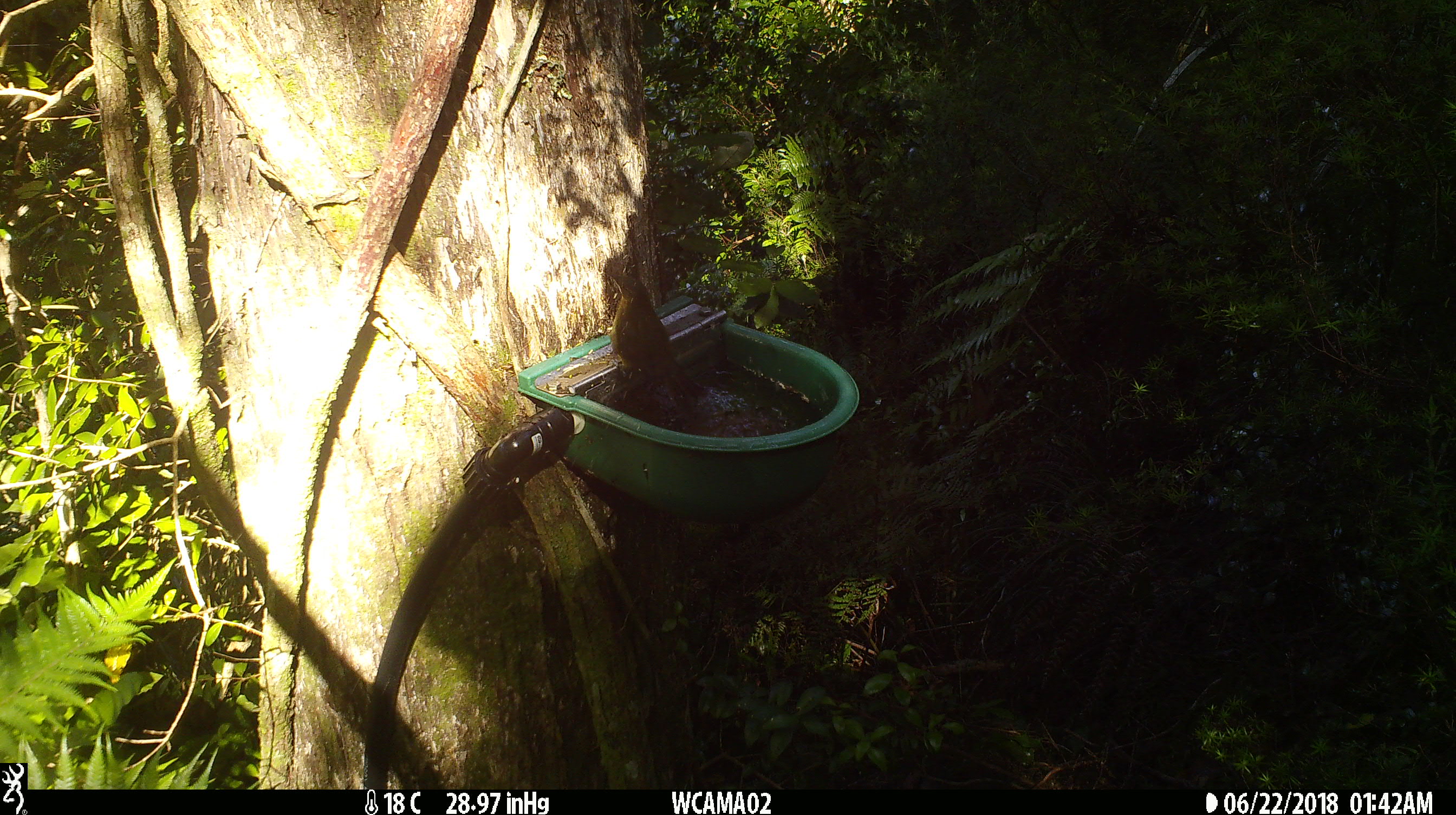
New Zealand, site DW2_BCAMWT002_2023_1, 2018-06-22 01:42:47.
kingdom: Animalia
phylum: Chordata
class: Aves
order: Passeriformes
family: Meliphagidae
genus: Anthornis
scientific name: Anthornis melanura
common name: new zealand bellbird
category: bellbird